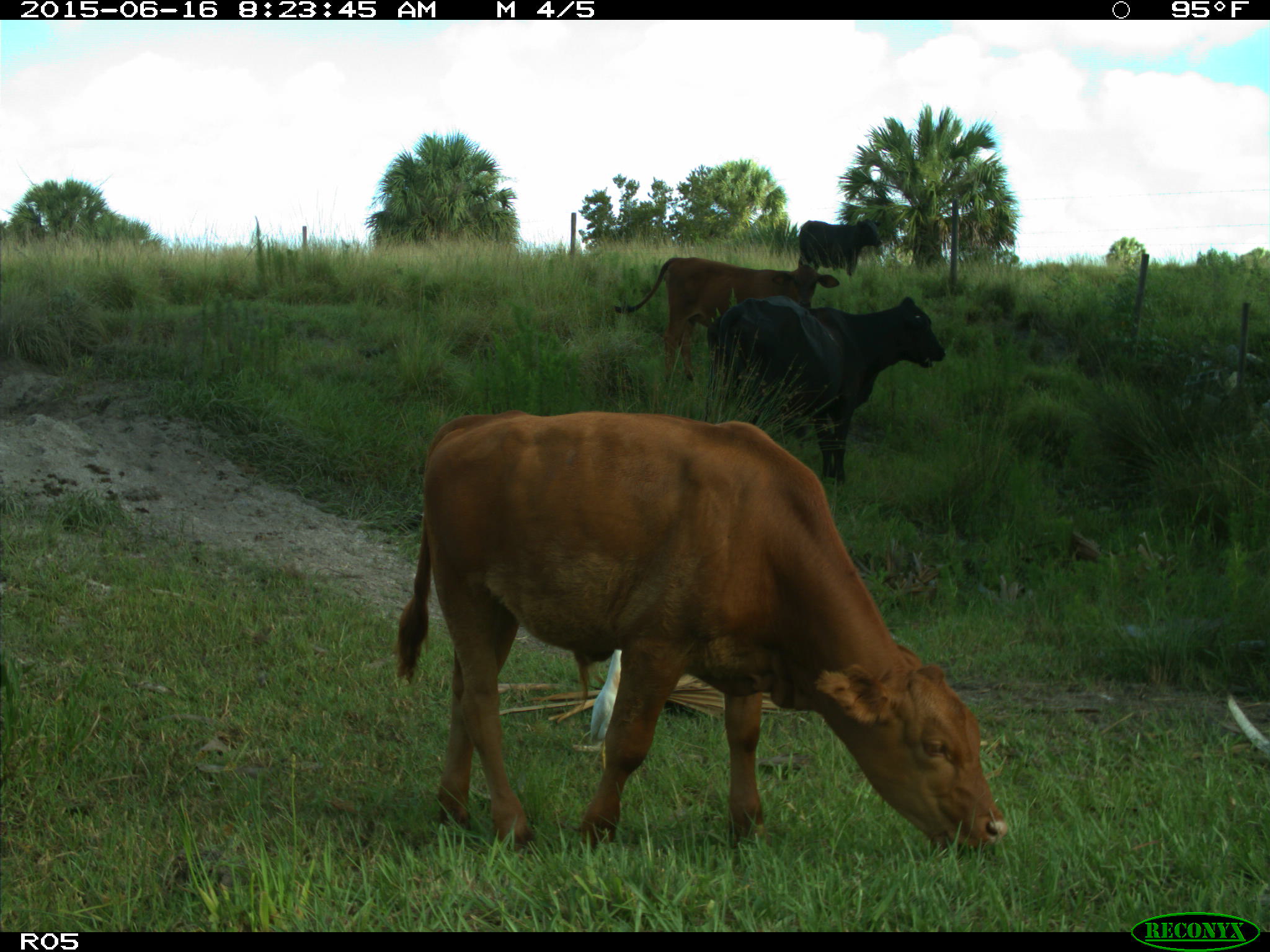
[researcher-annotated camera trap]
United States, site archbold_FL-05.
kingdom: Animalia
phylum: Chordata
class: Mammalia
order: Artiodactyla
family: Bovidae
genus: Bos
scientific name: Bos taurus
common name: domestic cow